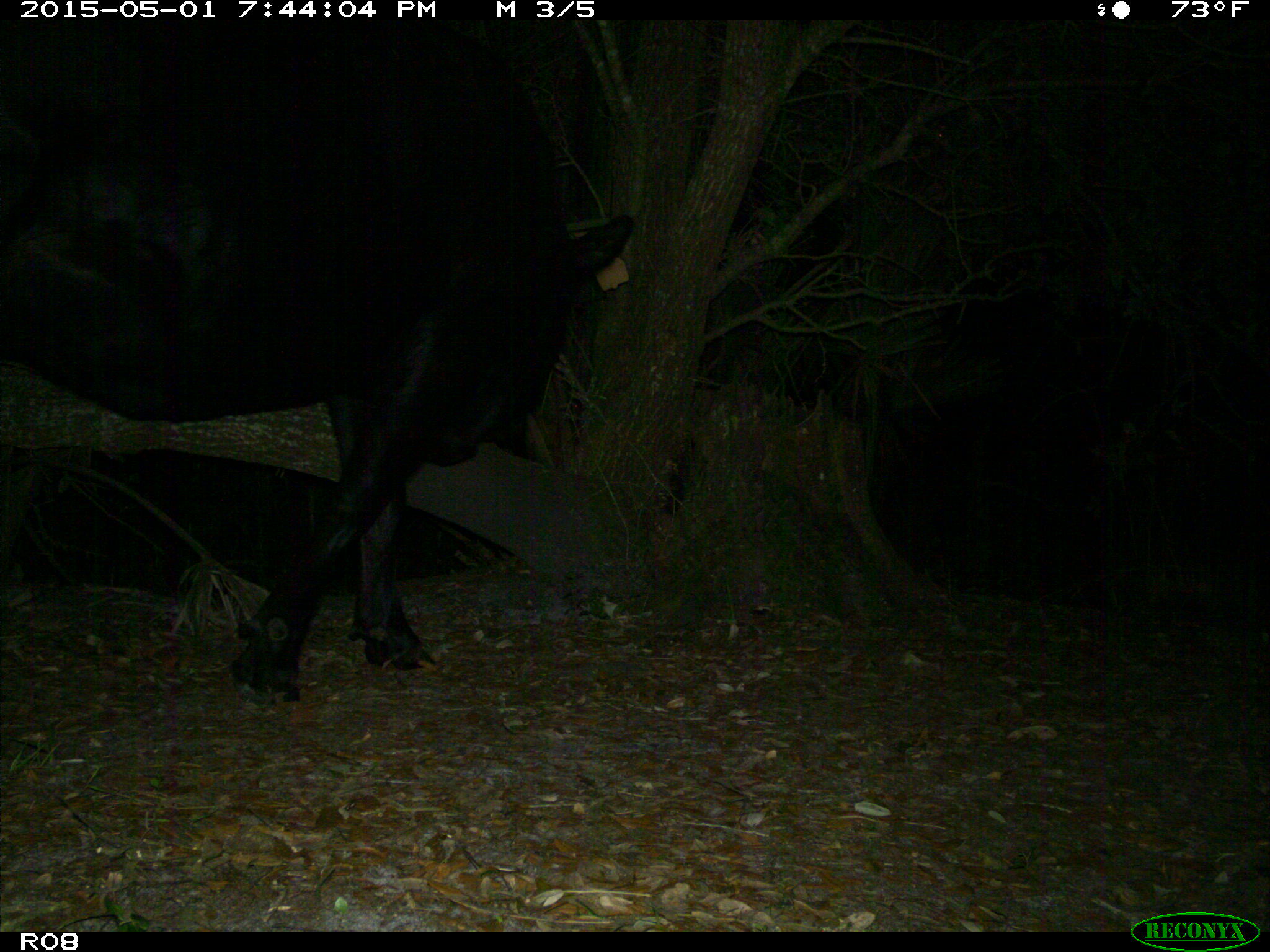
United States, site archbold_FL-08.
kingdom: Animalia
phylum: Chordata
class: Mammalia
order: Artiodactyla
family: Bovidae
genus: Bos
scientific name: Bos taurus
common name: domestic cow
Bos taurus (domestic cow).